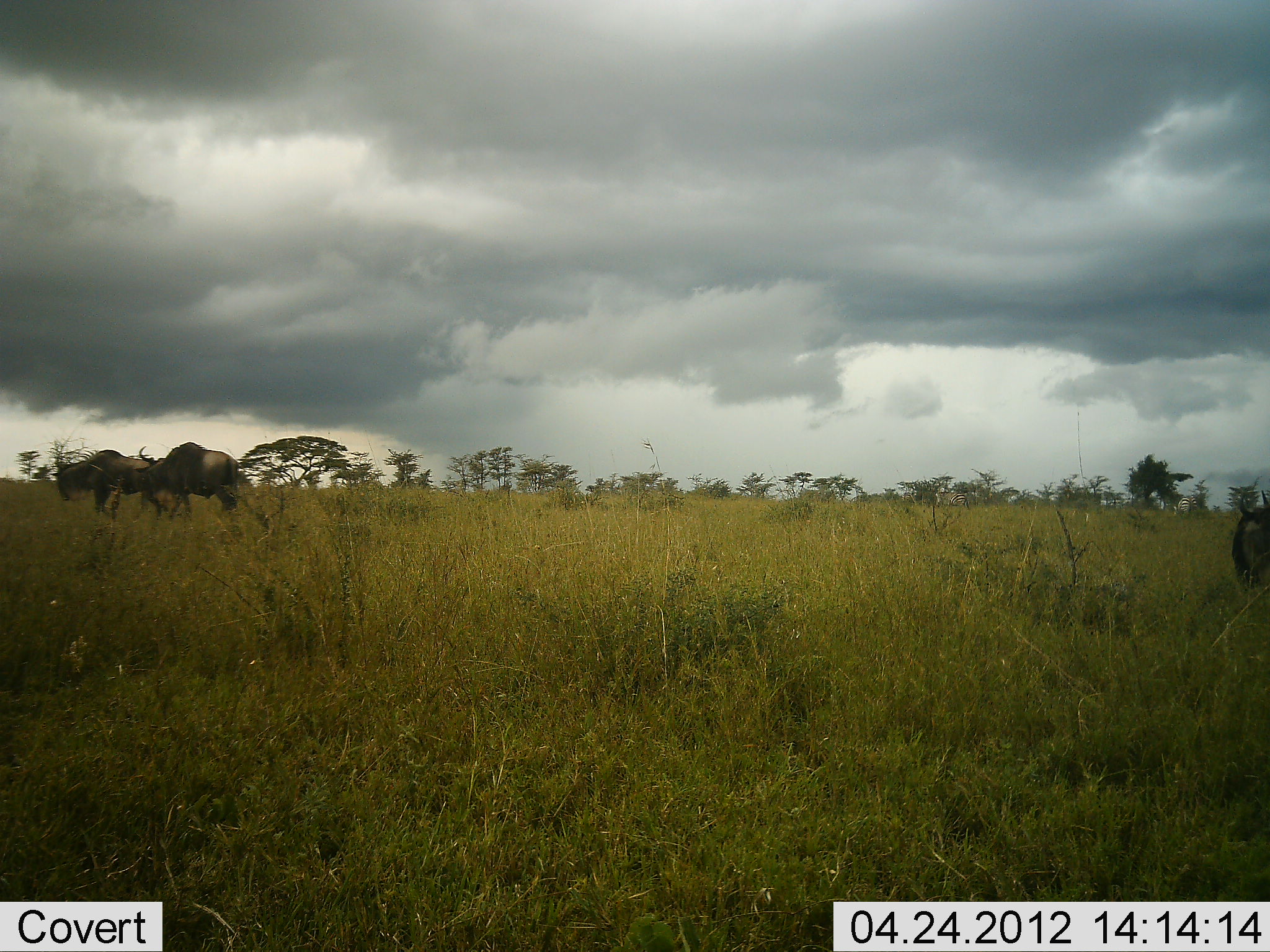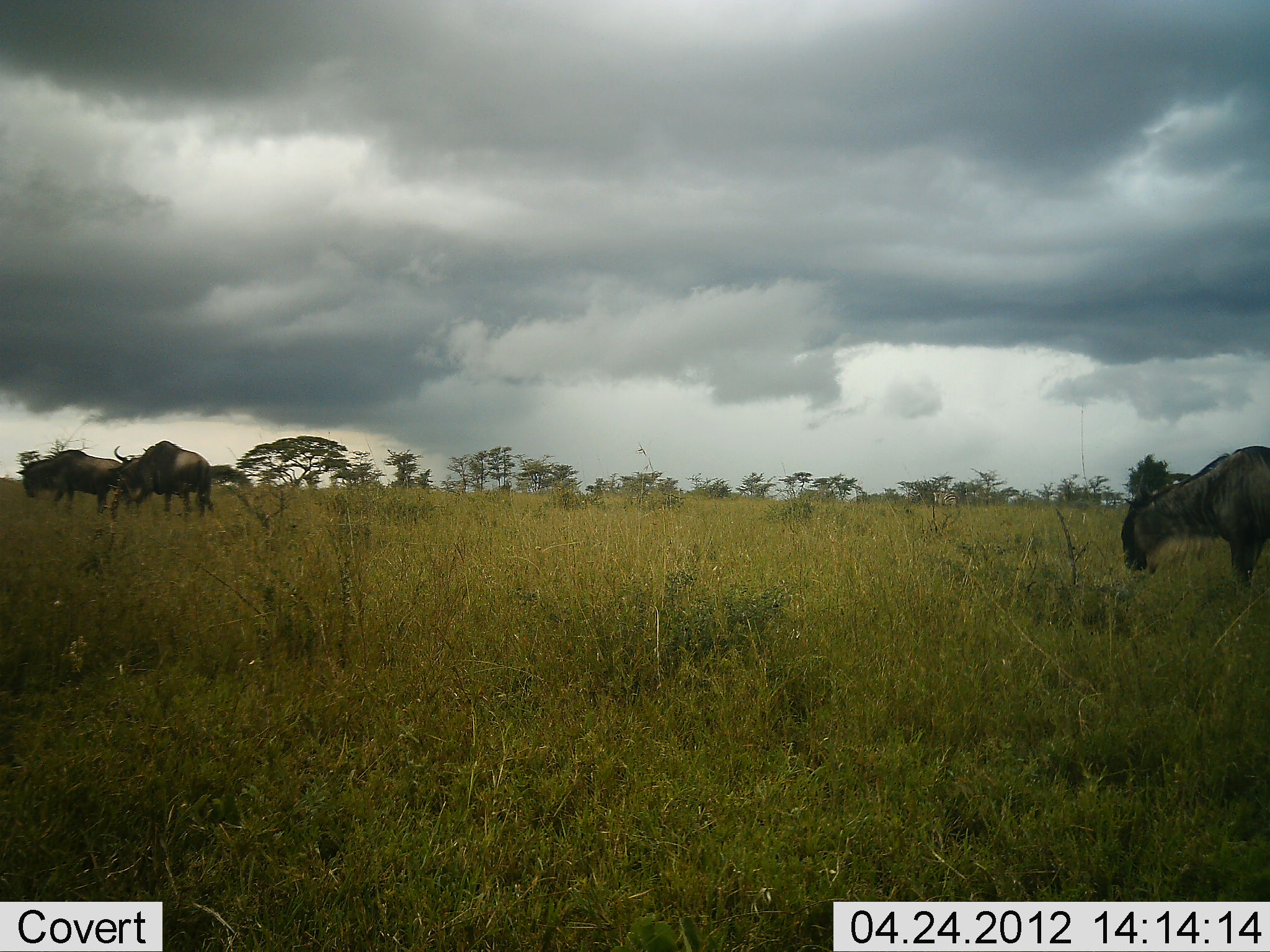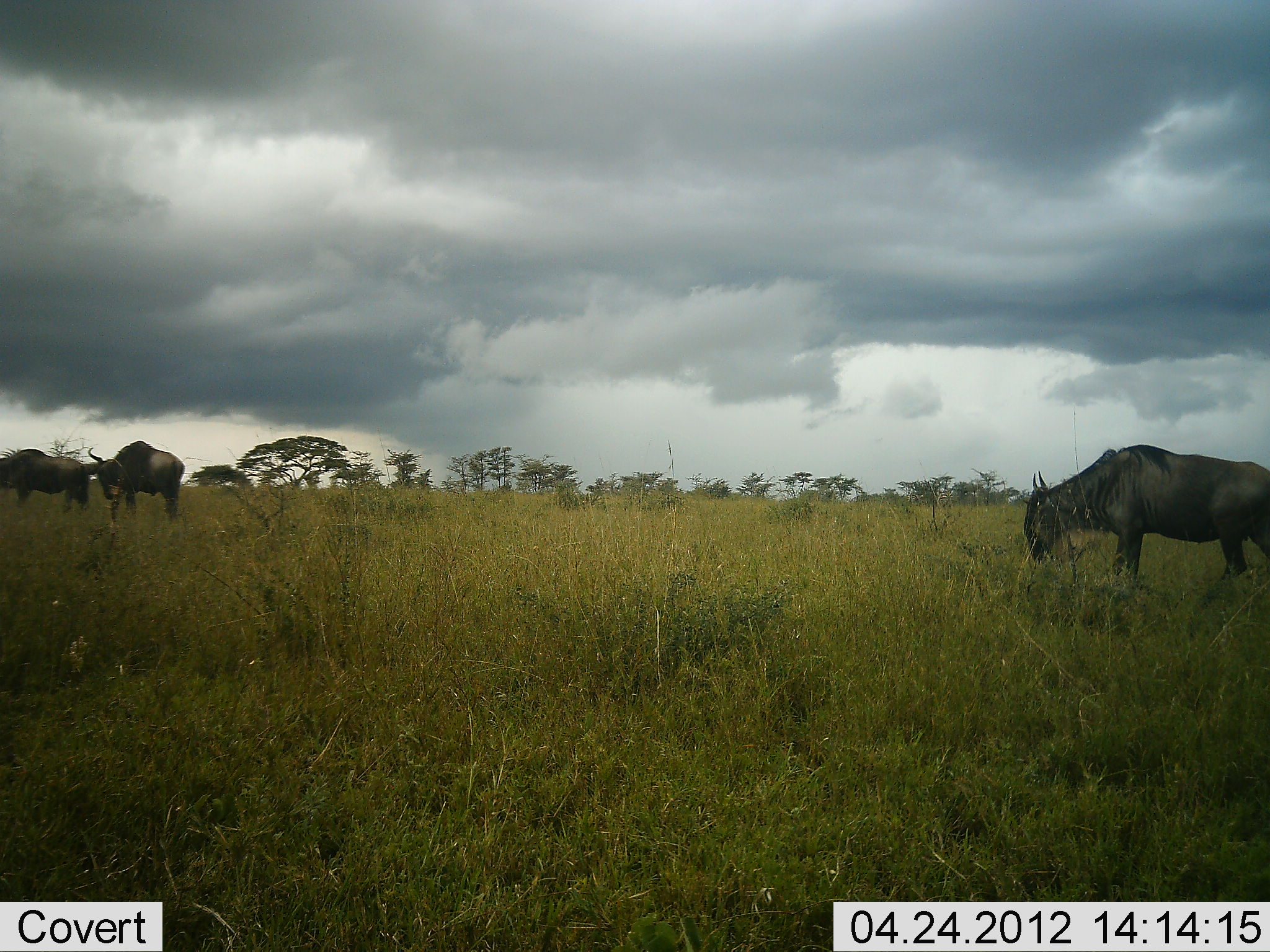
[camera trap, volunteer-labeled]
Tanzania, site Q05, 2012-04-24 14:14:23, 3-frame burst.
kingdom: Animalia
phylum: Chordata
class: Mammalia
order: Artiodactyla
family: Bovidae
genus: Connochaetes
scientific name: Connochaetes taurinus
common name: blue wildebeest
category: wildebeest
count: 3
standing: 13%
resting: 0%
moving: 91%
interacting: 0%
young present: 0%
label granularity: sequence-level